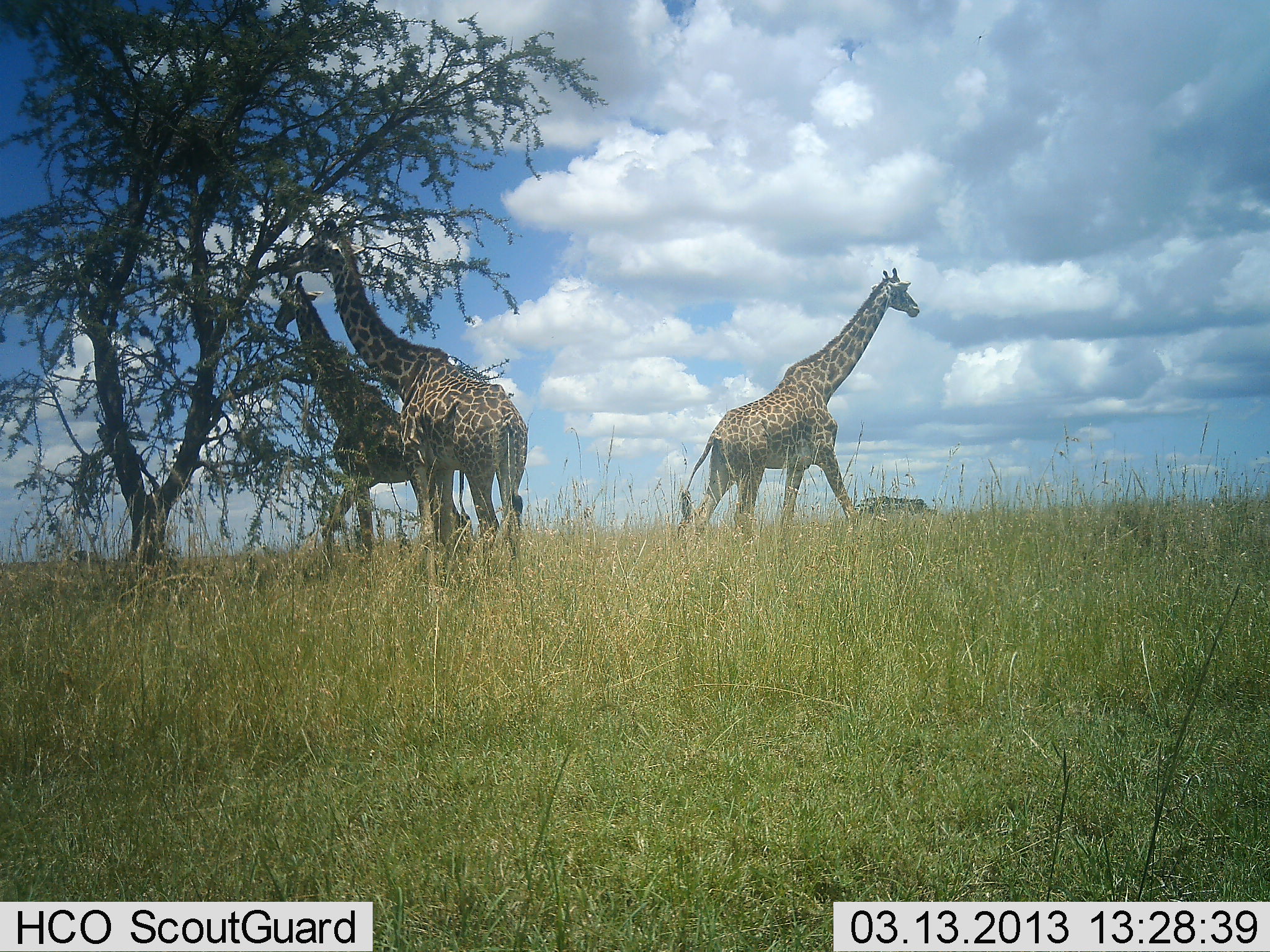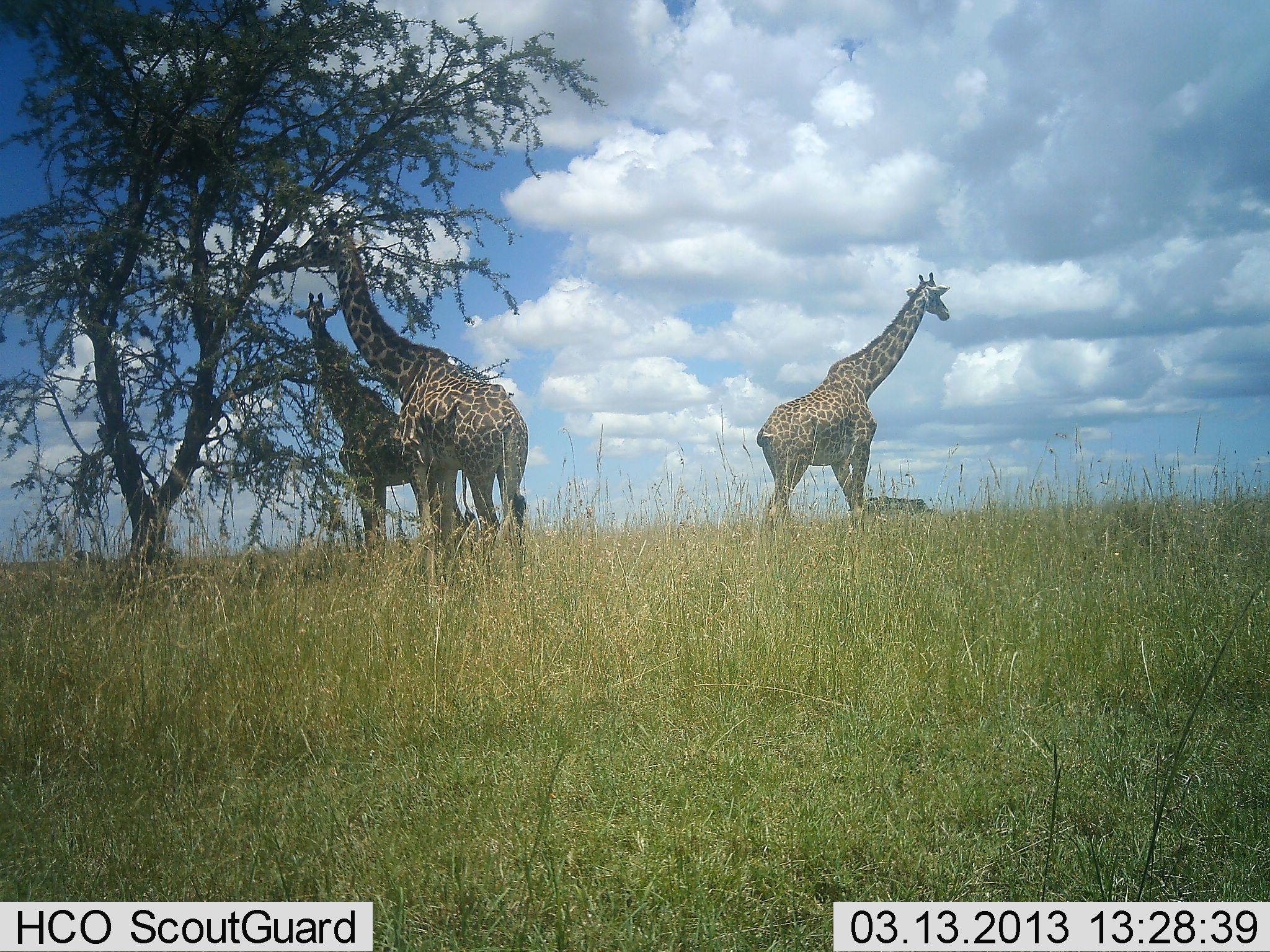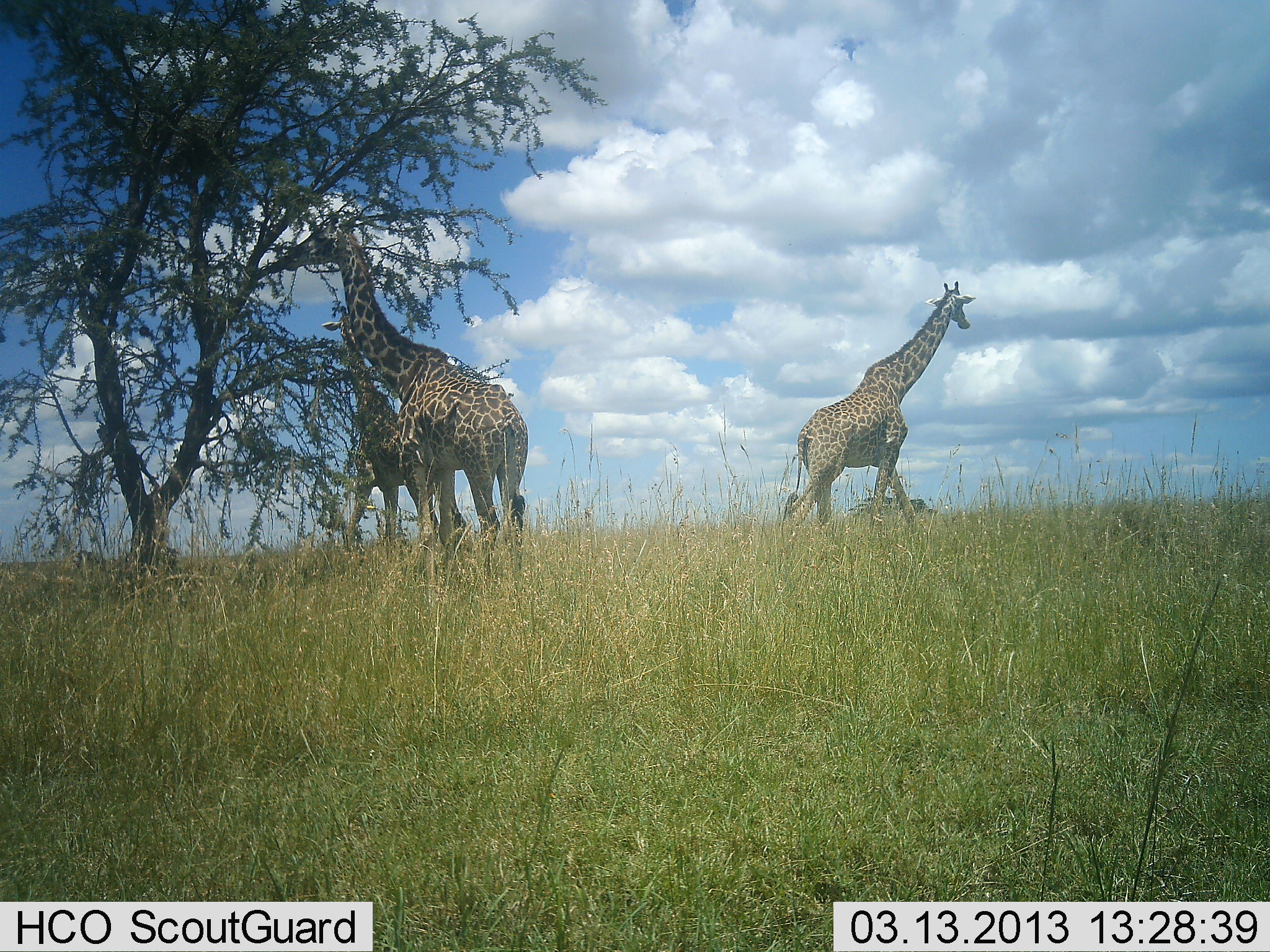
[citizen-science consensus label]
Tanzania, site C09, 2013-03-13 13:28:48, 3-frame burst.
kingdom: Animalia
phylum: Chordata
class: Mammalia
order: Artiodactyla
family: Giraffidae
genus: Giraffa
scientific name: Giraffa camelopardalis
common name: giraffe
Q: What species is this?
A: Giraffe (Giraffa camelopardalis).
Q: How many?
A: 3.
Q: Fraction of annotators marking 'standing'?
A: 45%.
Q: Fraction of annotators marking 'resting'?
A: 0%.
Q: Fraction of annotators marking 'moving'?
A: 75%.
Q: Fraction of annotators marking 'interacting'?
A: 3%.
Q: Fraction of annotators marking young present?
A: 0%.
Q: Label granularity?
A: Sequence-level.